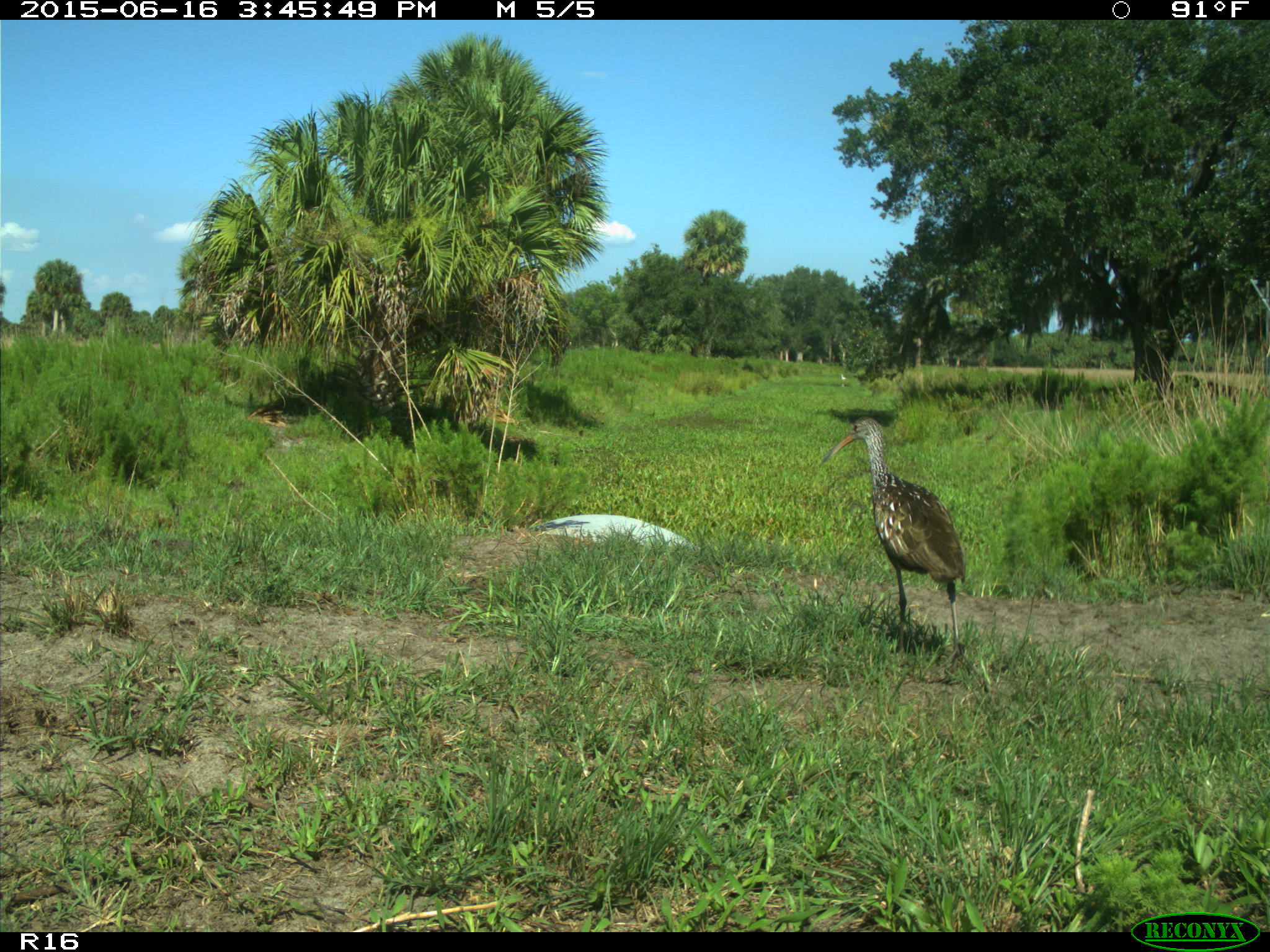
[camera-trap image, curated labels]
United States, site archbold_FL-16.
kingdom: Animalia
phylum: Chordata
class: Aves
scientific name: Aves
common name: birds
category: unidentified bird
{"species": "unidentified bird (birds) (Aves)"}